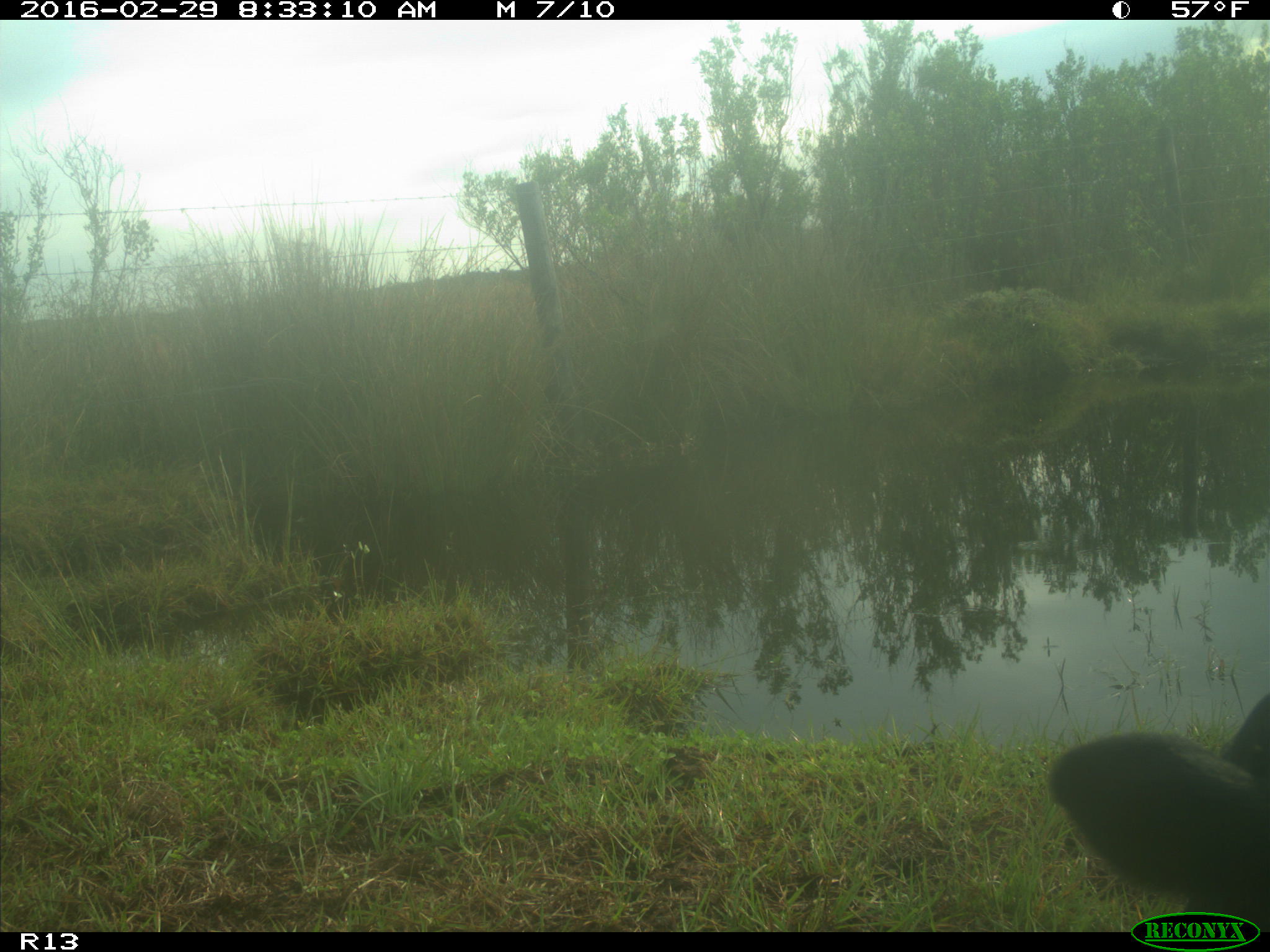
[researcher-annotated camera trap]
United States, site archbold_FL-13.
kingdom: Animalia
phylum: Chordata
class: Mammalia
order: Artiodactyla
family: Bovidae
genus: Bos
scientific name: Bos taurus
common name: domestic cow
Bos taurus (domestic cow).